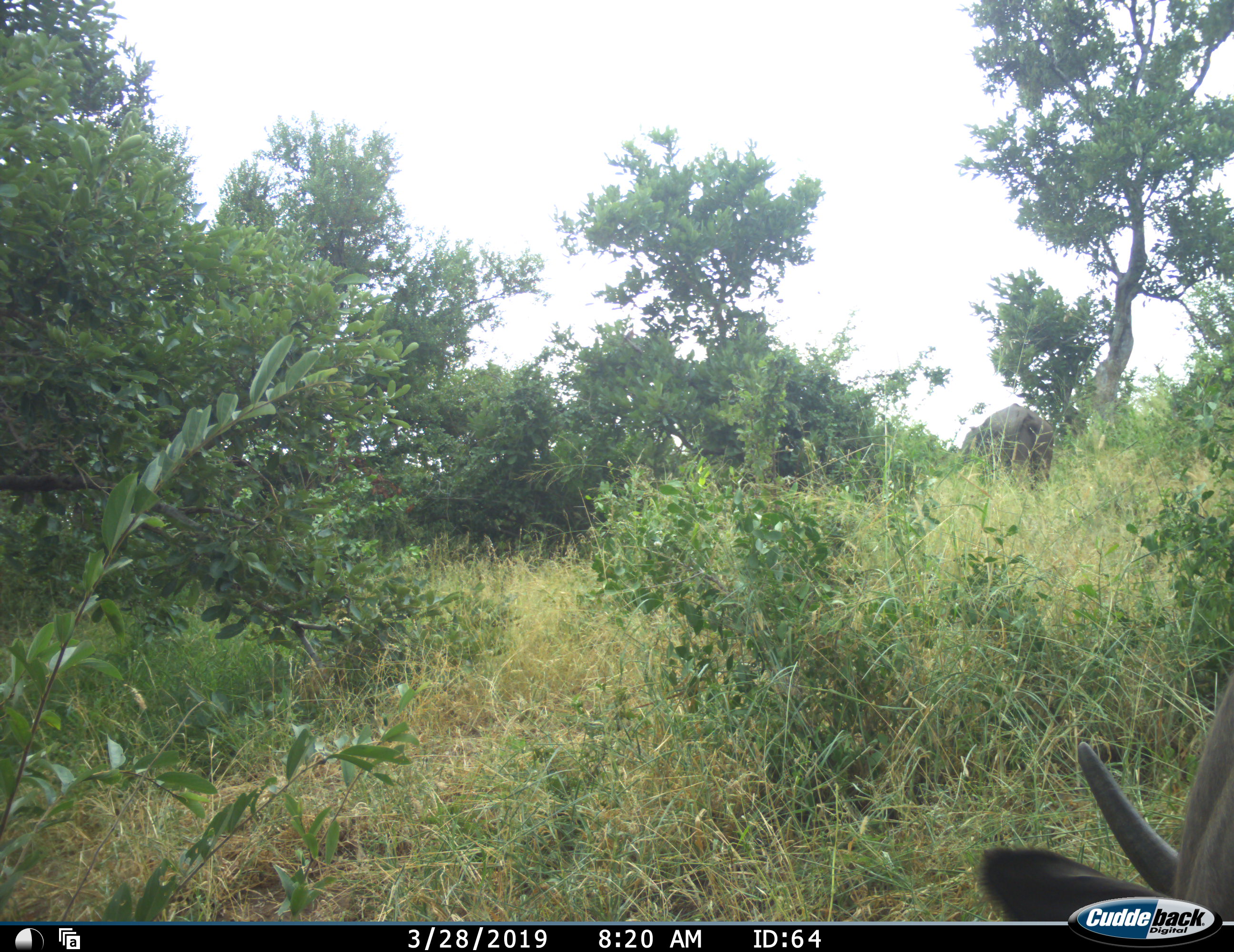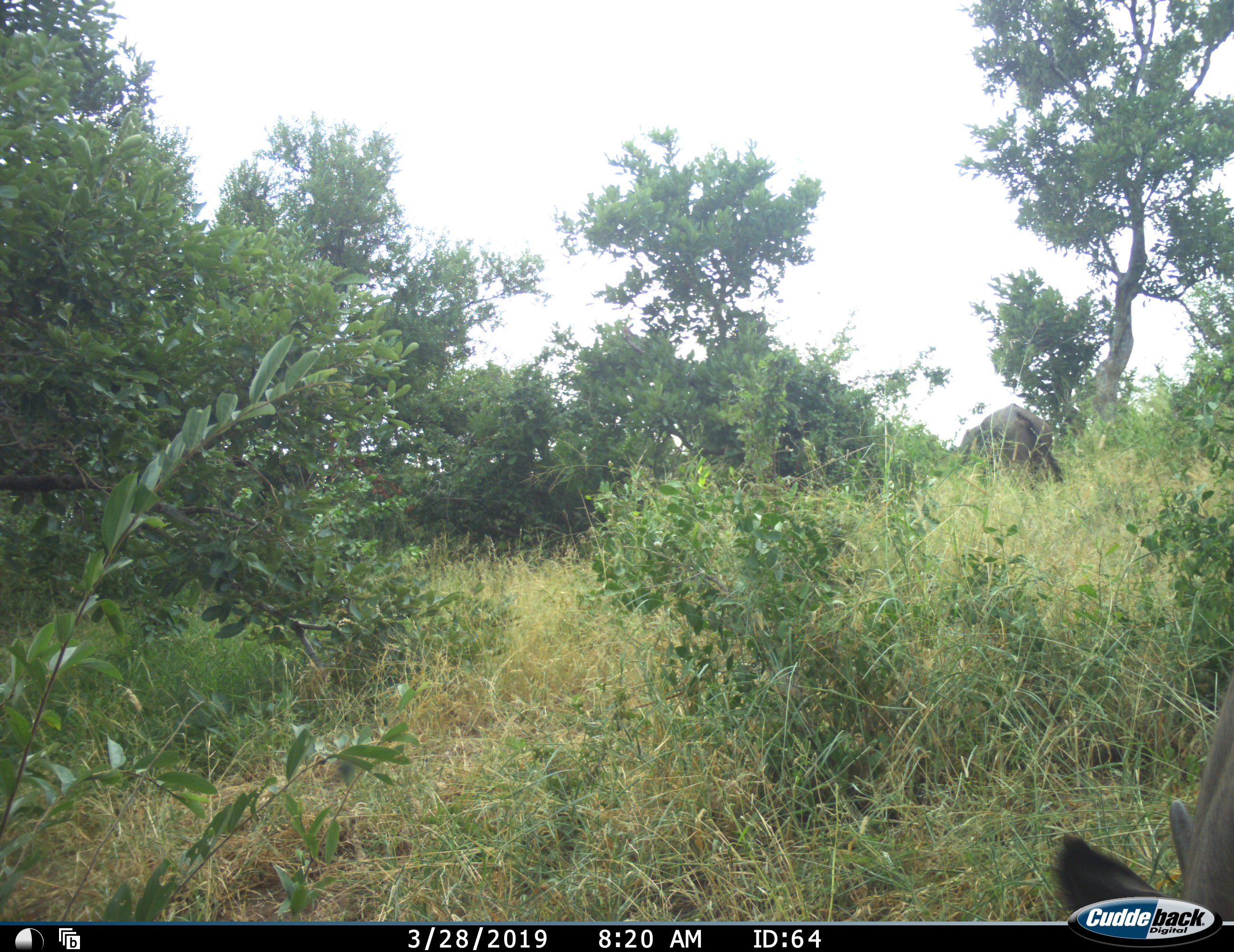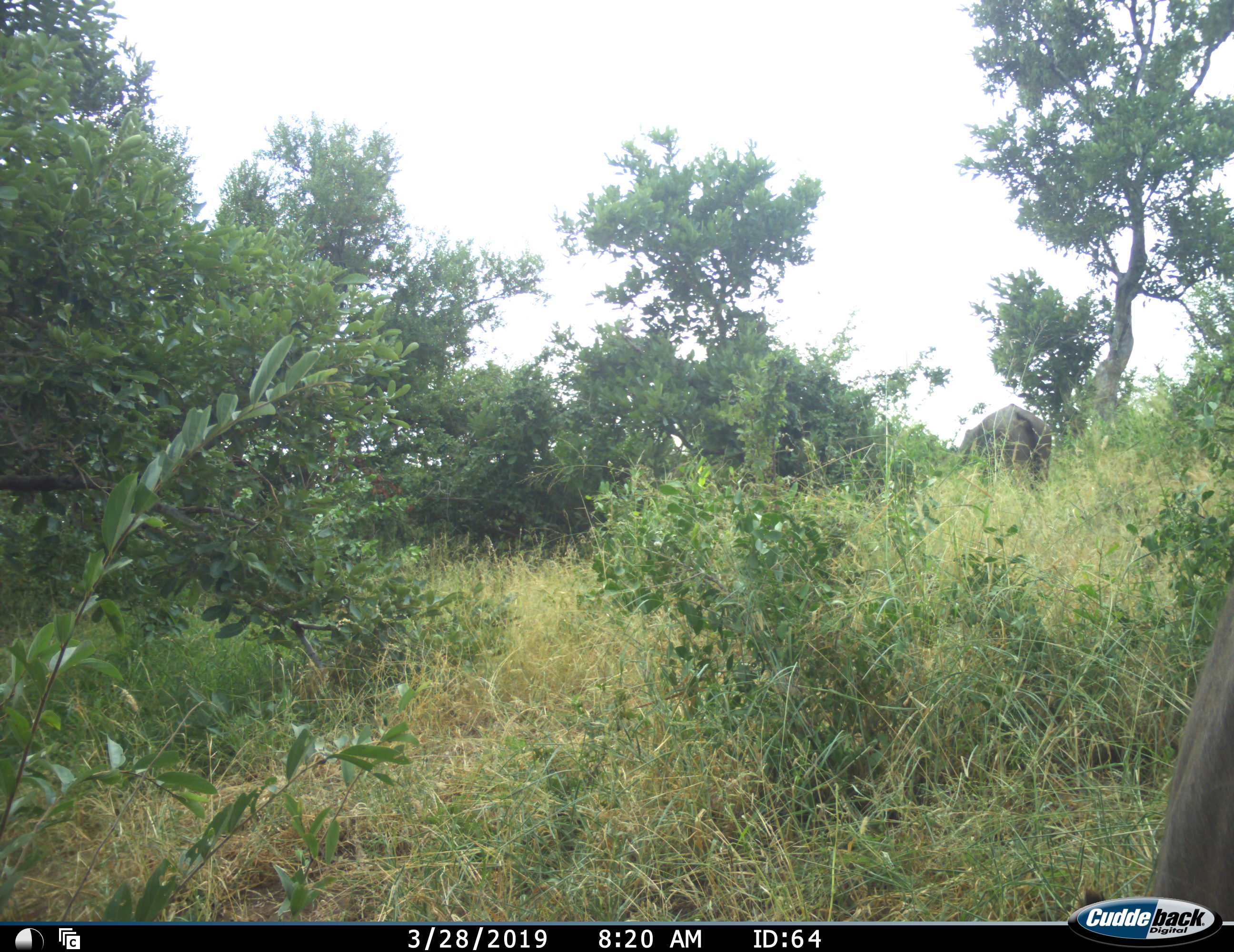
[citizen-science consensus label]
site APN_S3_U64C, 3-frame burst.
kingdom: Animalia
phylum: Chordata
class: Mammalia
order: Artiodactyla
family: Bovidae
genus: Syncerus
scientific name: Syncerus caffer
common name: african buffalo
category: buffalo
Buffalo (african buffalo) (Syncerus caffer), count 2. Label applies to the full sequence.